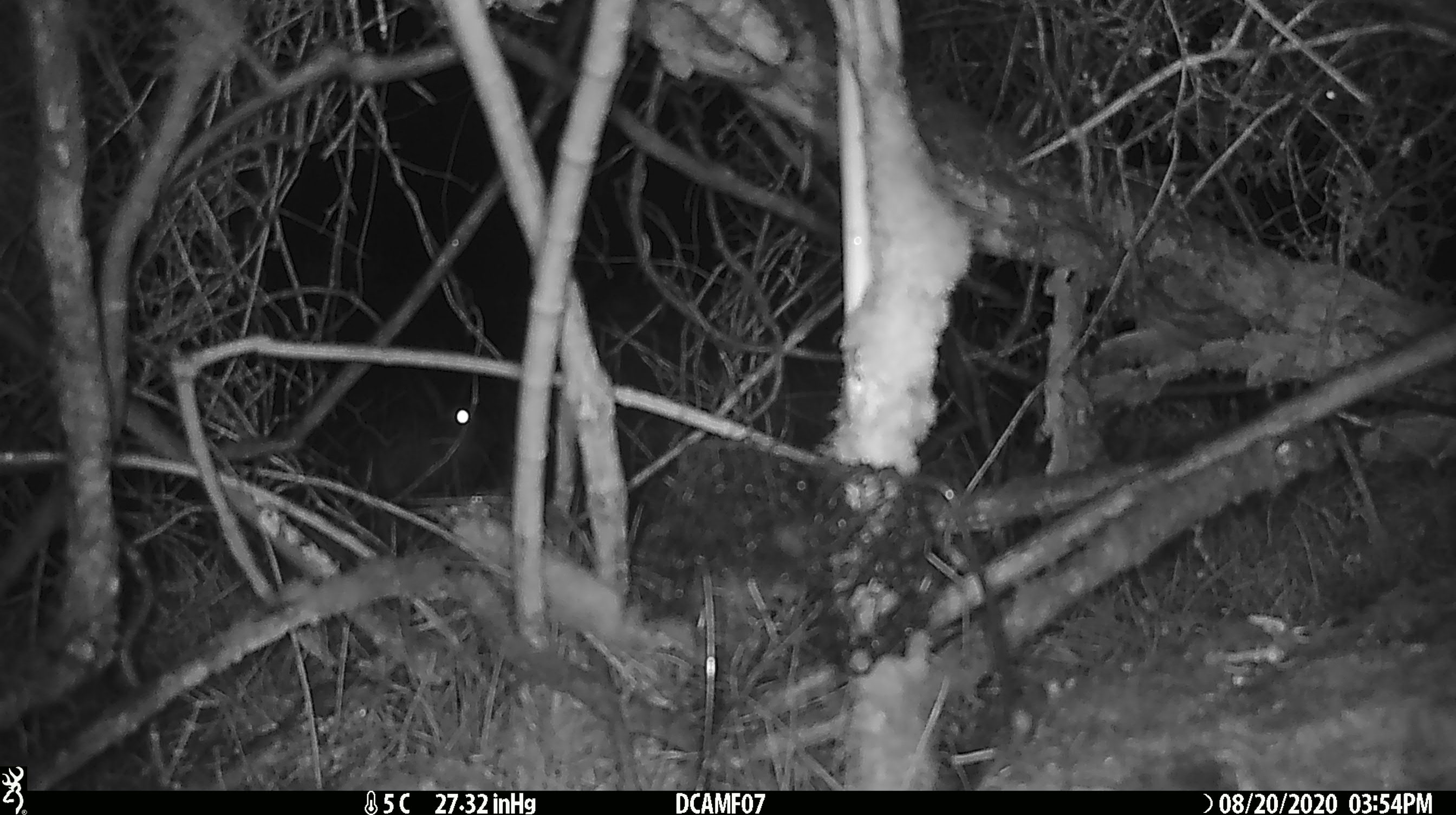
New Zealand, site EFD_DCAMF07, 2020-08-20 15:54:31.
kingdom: Animalia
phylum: Chordata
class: Mammalia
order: Lagomorpha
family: Leporidae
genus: Oryctolagus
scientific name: Oryctolagus cuniculus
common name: european rabbit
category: rabbit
Rabbit (european rabbit) (Oryctolagus cuniculus).